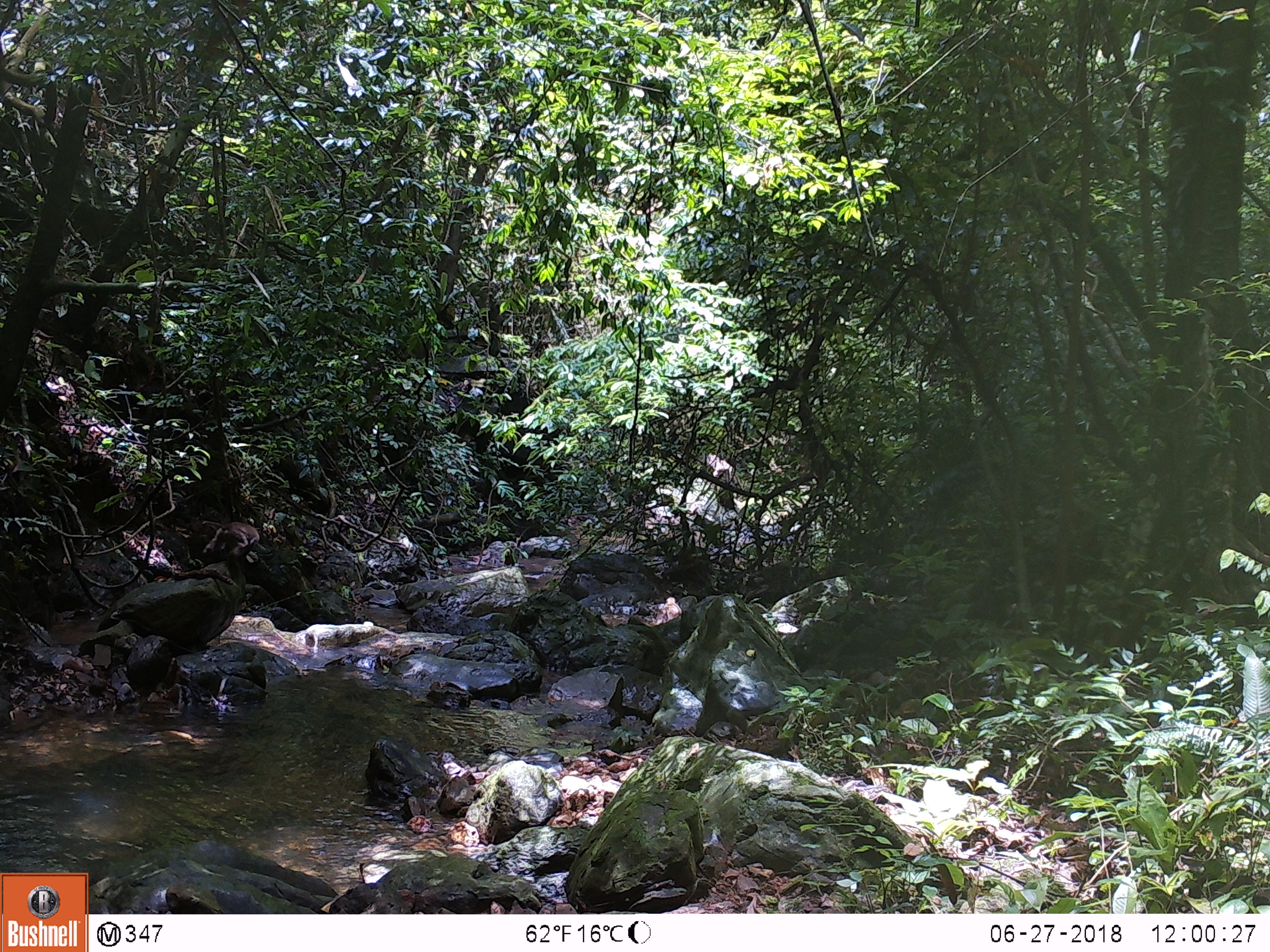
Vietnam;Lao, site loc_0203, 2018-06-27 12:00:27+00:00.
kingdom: Animalia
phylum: Chordata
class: Mammalia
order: Primates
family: Cercopithecidae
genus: Macaca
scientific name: Macaca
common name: macaques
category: assam or rhesus macaque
Assam or rhesus macaque (macaques) (Macaca). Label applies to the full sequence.